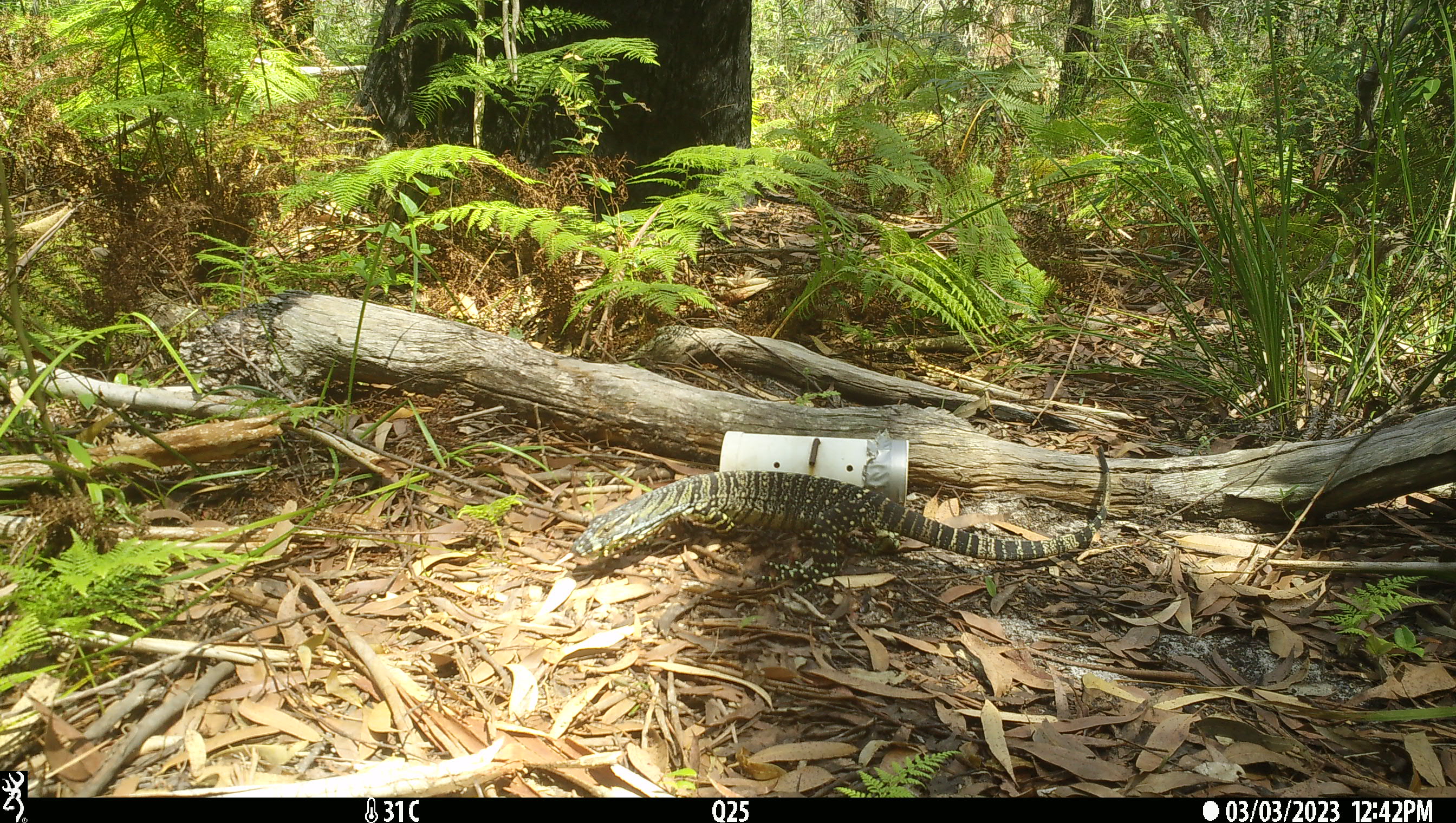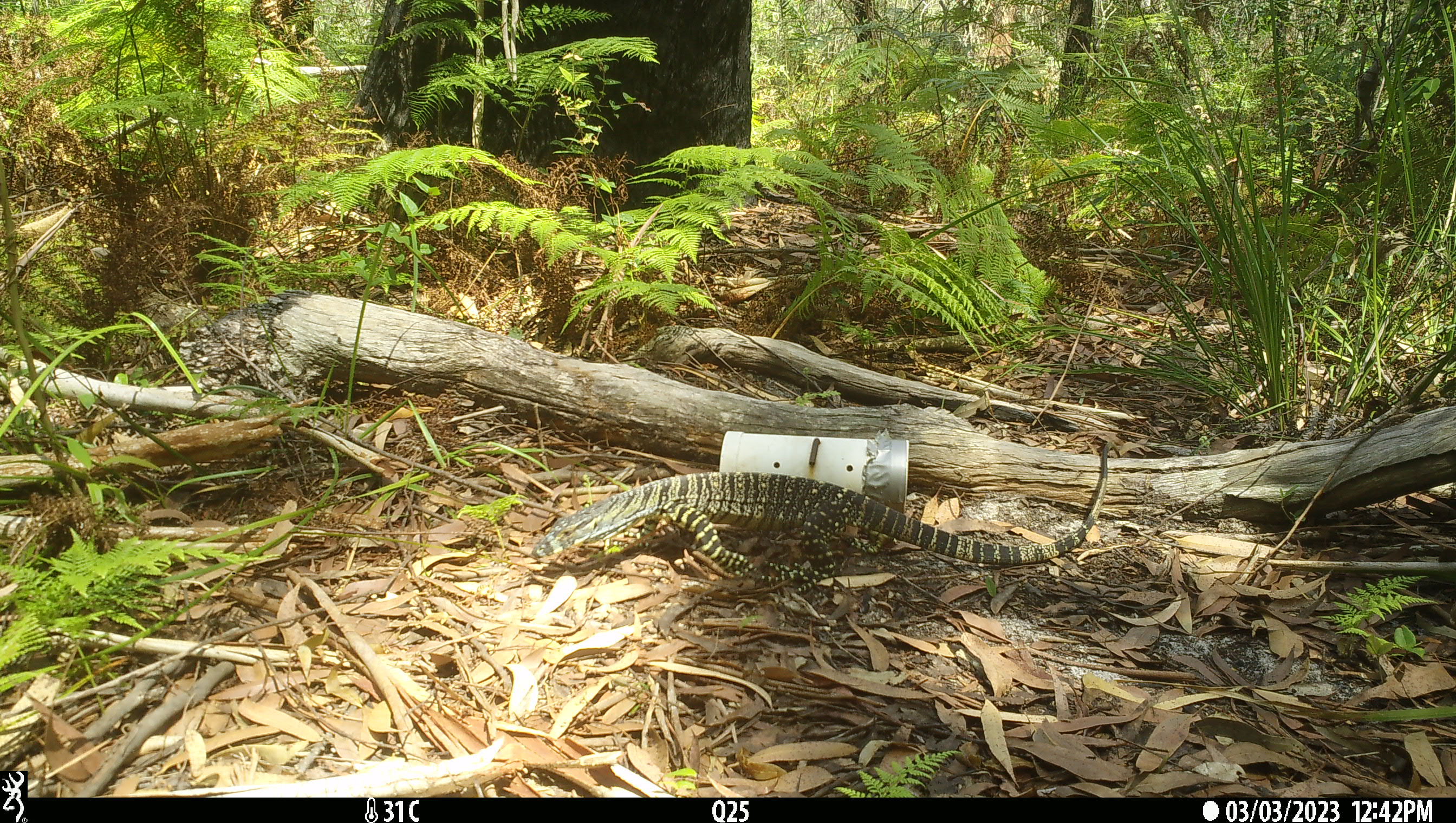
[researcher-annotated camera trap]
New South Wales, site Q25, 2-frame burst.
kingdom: Animalia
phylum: Chordata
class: Reptilia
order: Squamata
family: Varanidae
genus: Varanus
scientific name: Varanus varius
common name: lace monitor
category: goanna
Goanna (lace monitor) (Varanus varius).